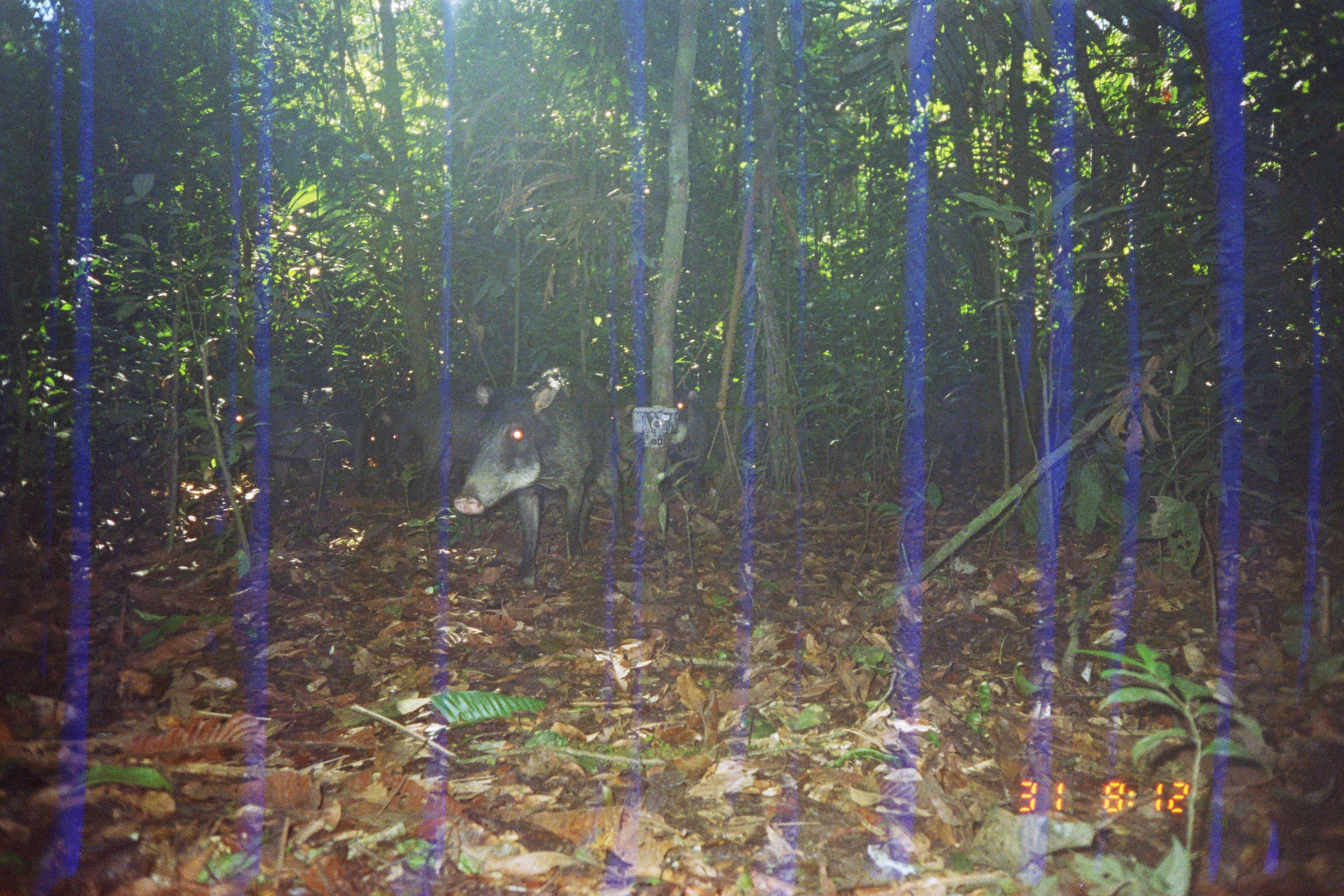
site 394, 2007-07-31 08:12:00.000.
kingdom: Animalia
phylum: Chordata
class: Mammalia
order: Artiodactyla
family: Tayassuidae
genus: Tayassu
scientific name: Tayassu pecari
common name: white-lipped peccary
Tayassu pecari (white-lipped peccary).